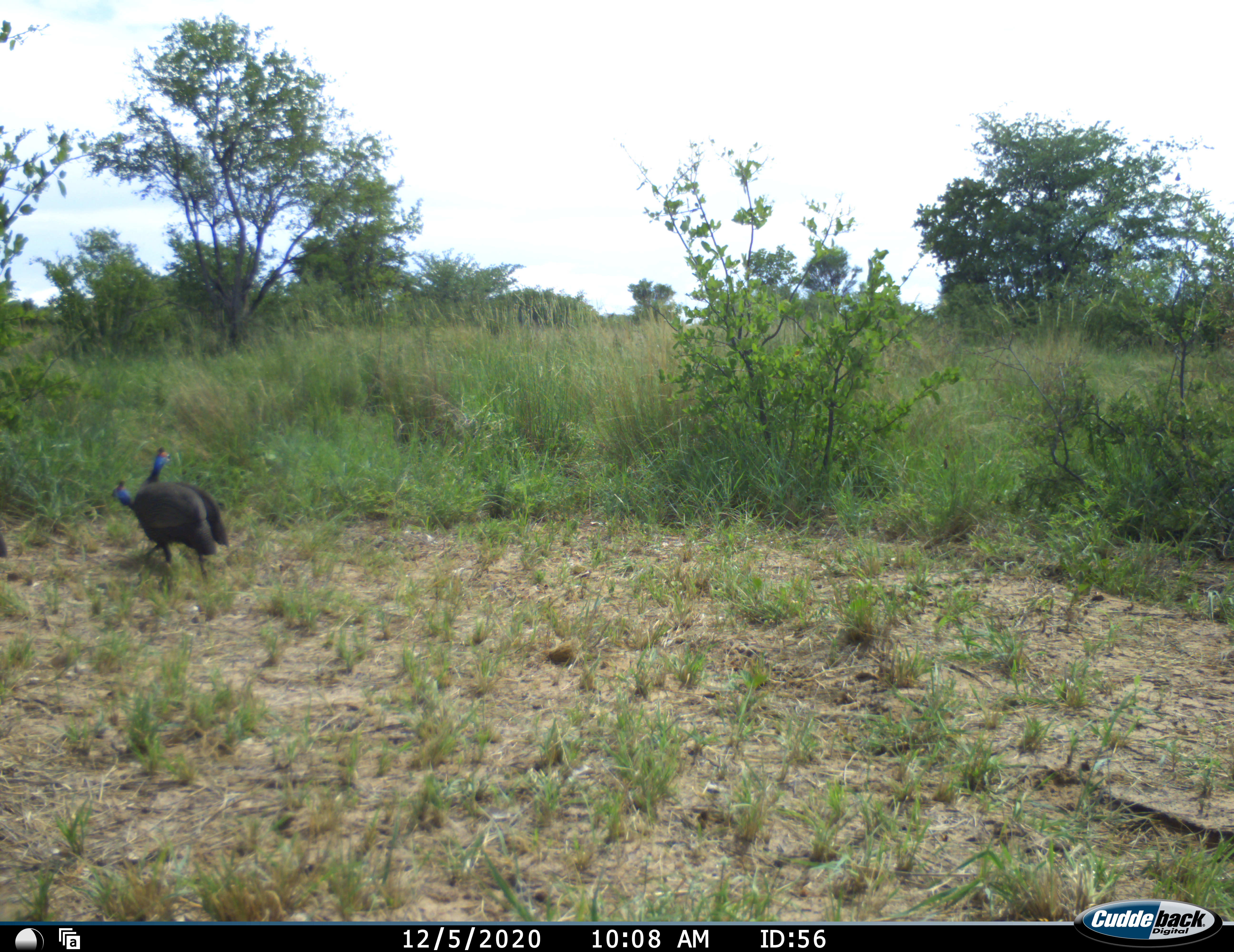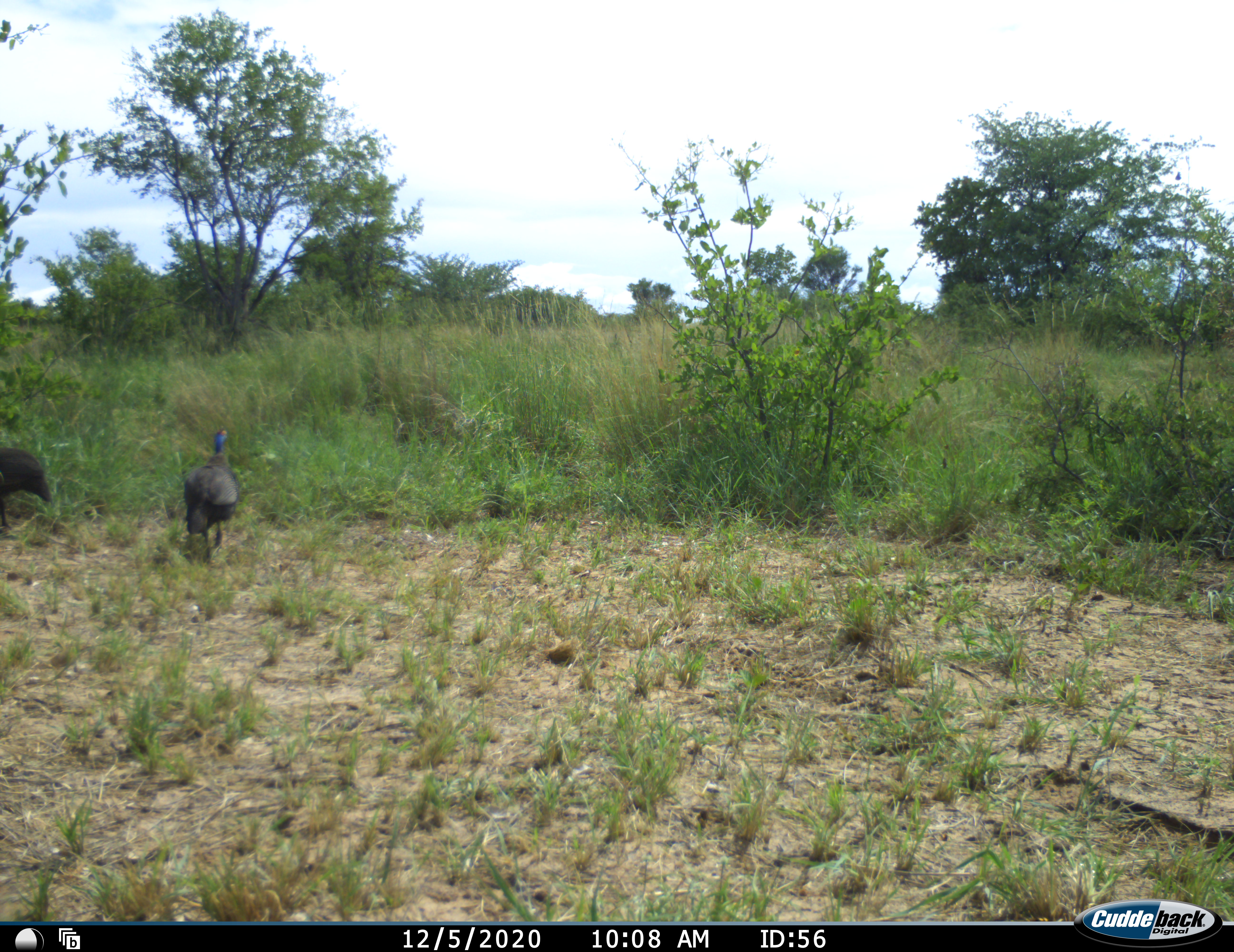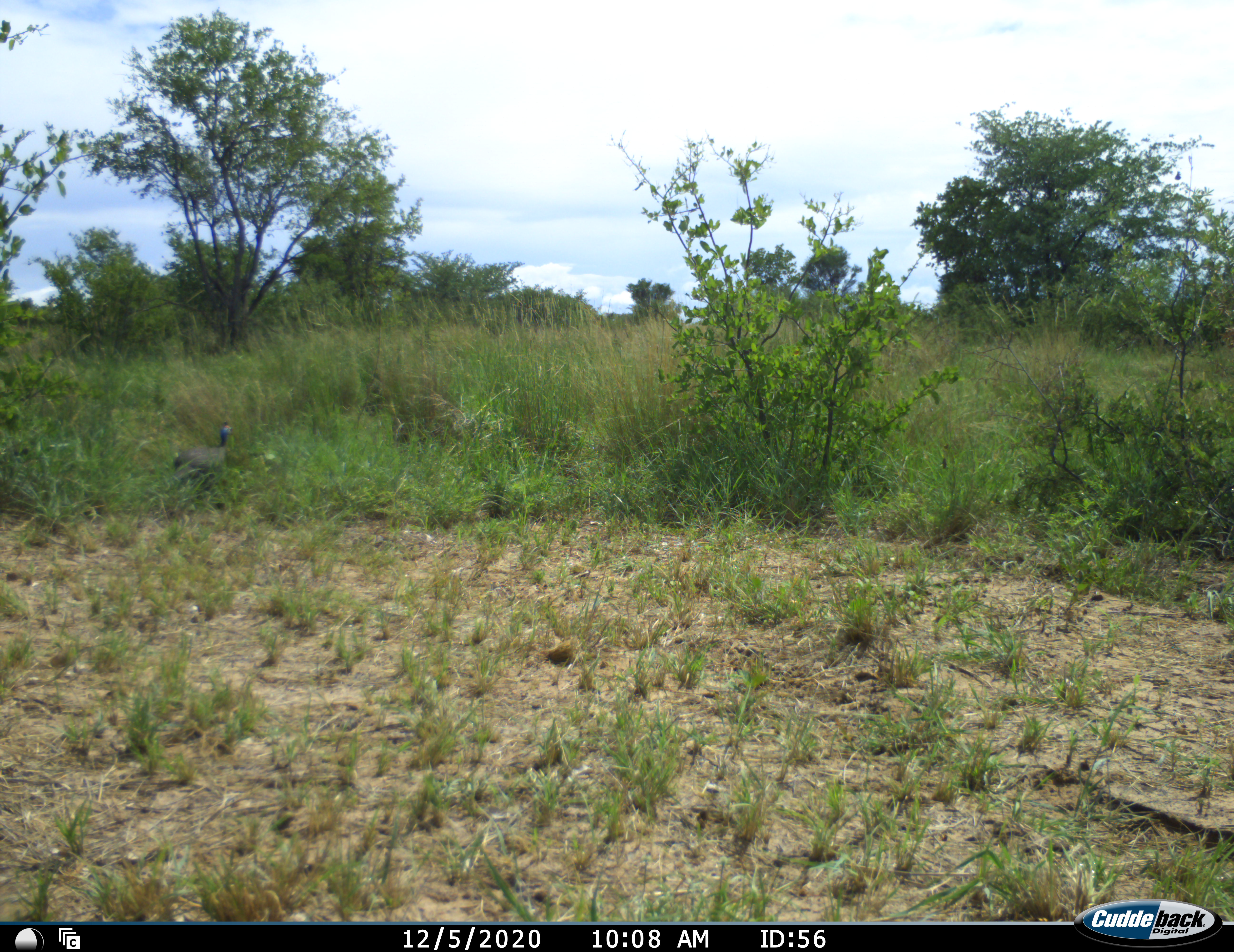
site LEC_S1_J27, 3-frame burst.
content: unidentified animal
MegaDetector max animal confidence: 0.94